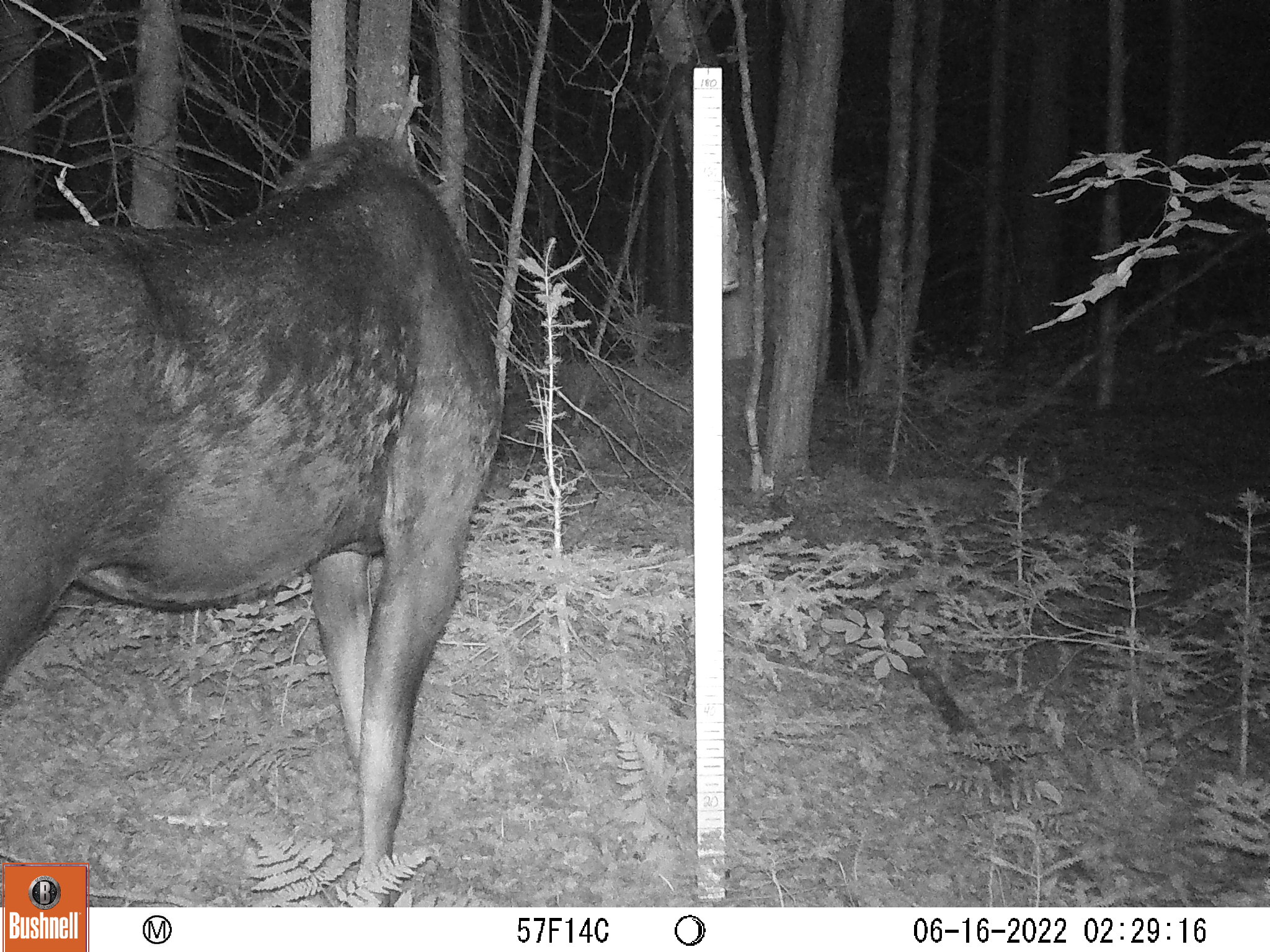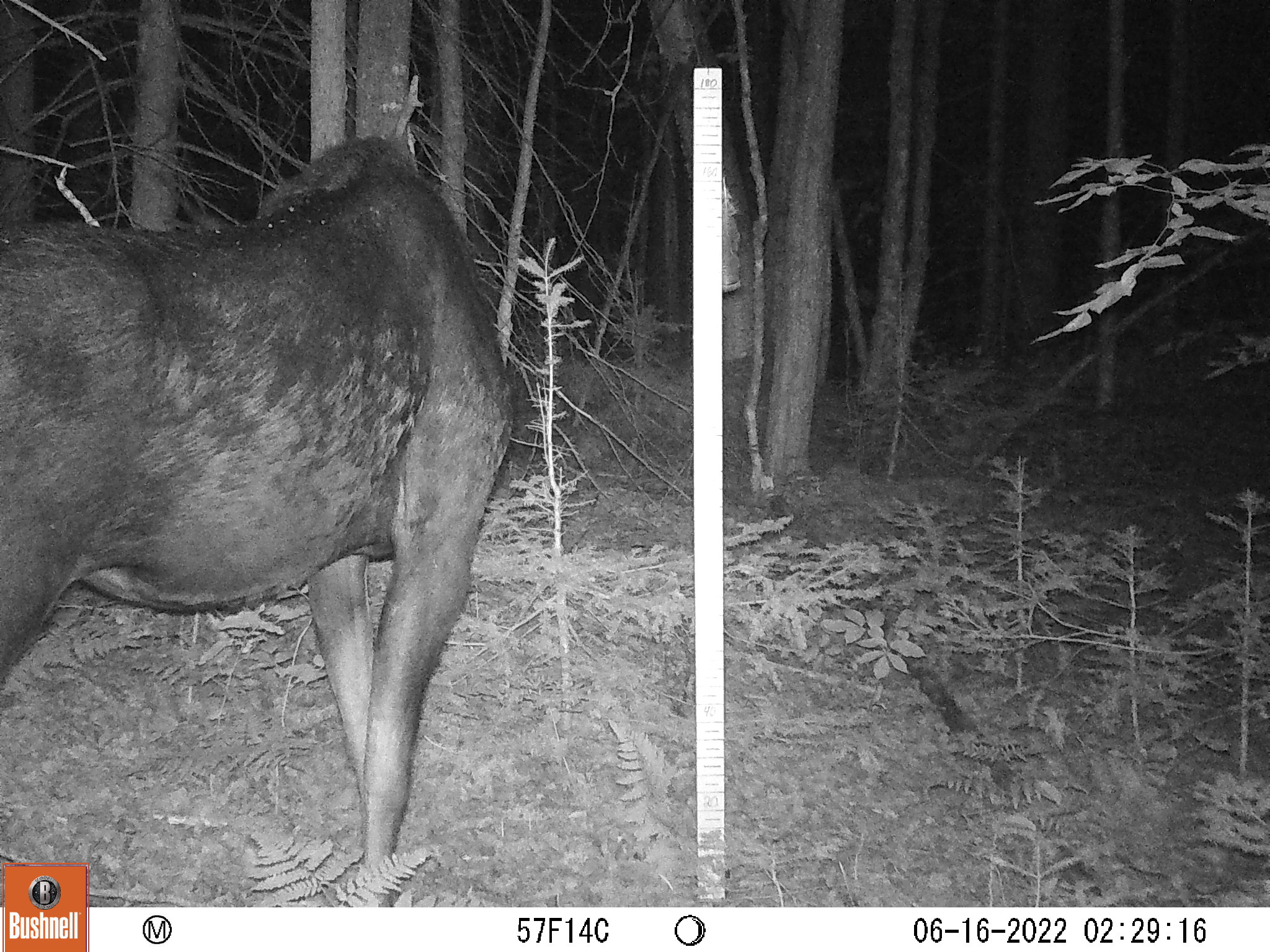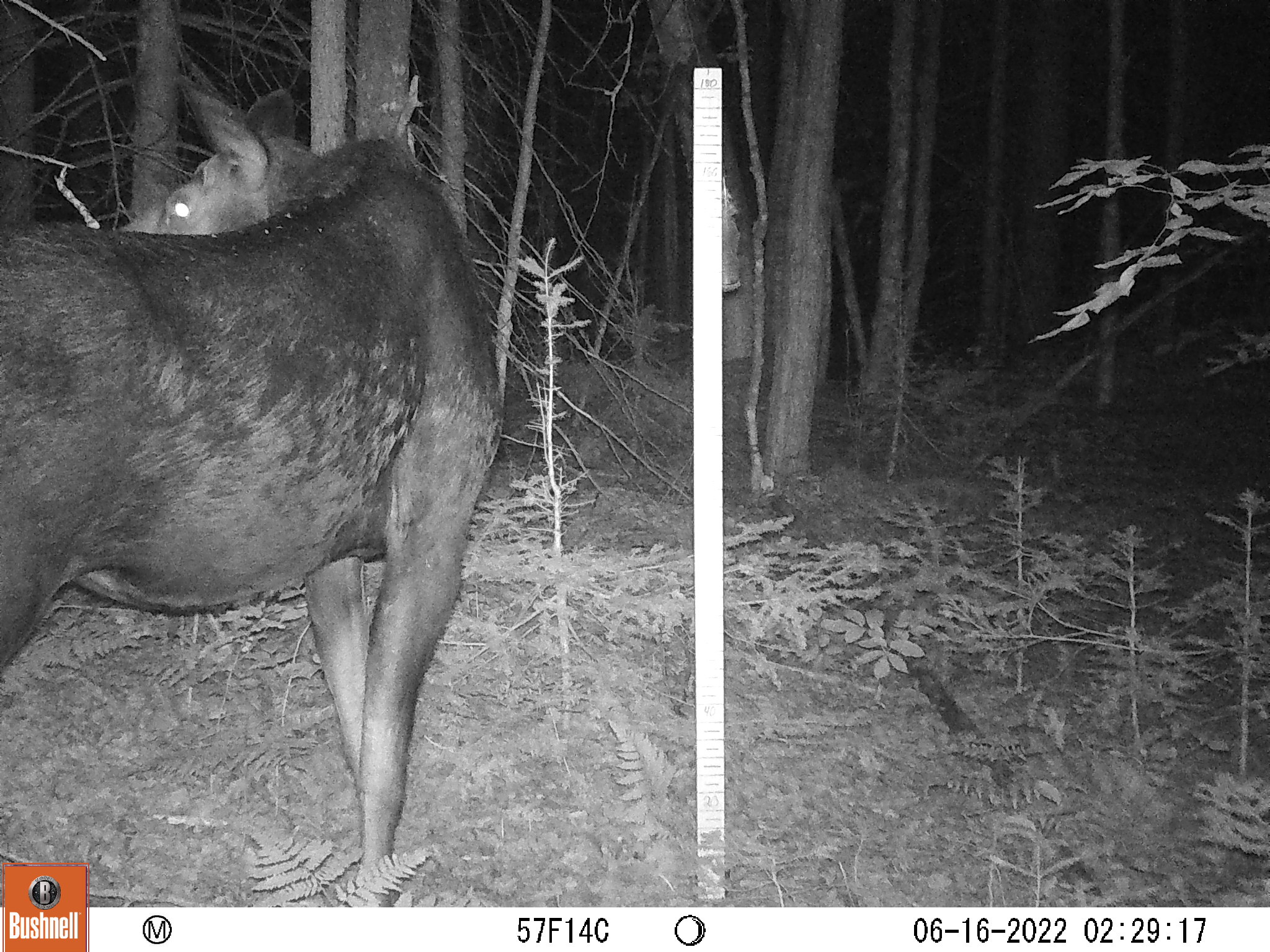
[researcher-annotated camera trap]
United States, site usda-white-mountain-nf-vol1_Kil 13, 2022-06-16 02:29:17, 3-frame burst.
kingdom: Animalia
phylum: Chordata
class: Mammalia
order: Artiodactyla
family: Cervidae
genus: Alces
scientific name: Alces alces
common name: moose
Moose (Alces alces).